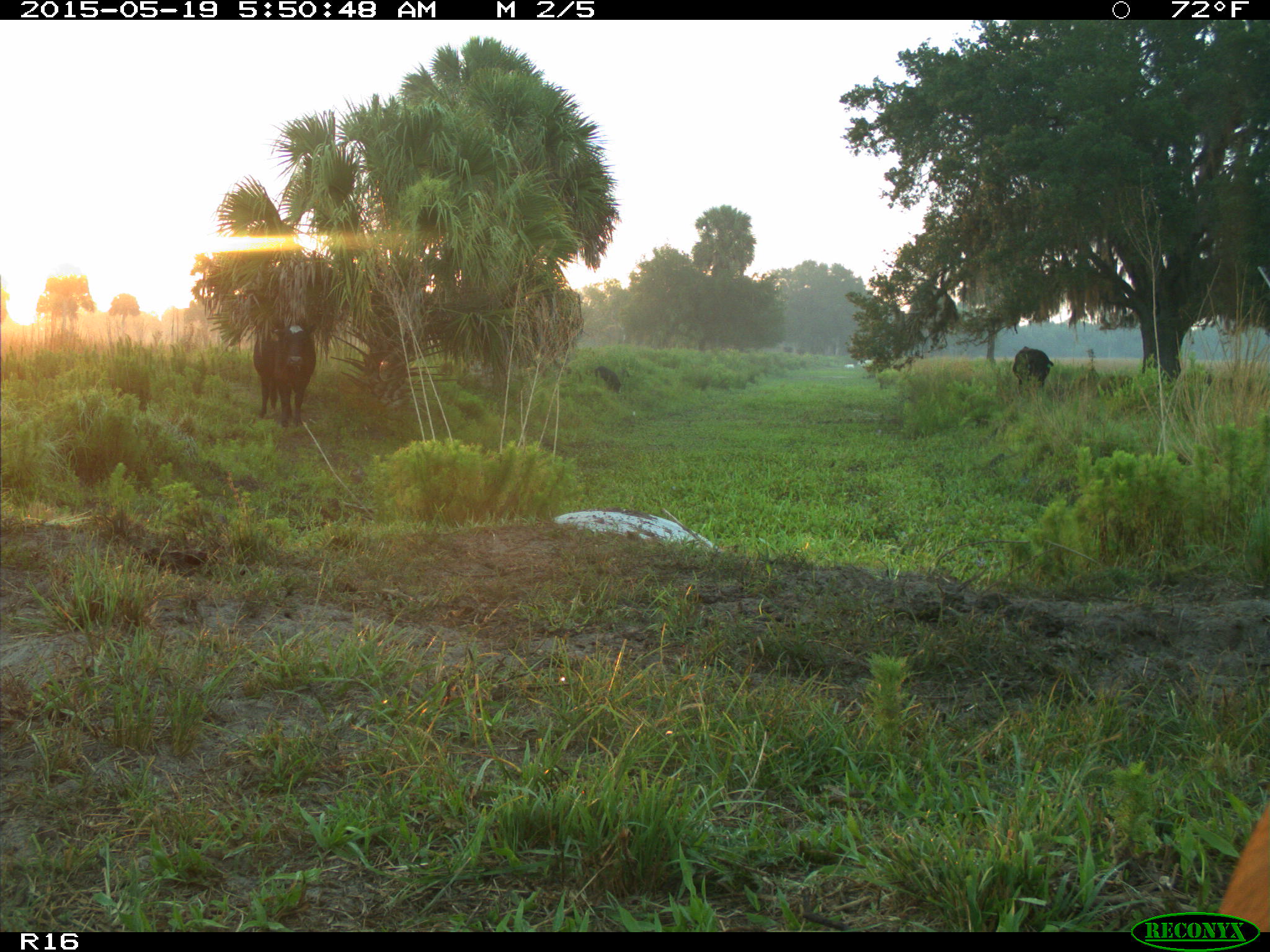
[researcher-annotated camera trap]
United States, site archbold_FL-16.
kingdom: Animalia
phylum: Chordata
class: Mammalia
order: Artiodactyla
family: Suidae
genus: Sus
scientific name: Sus scrofa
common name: wild boar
Sus scrofa (wild boar).